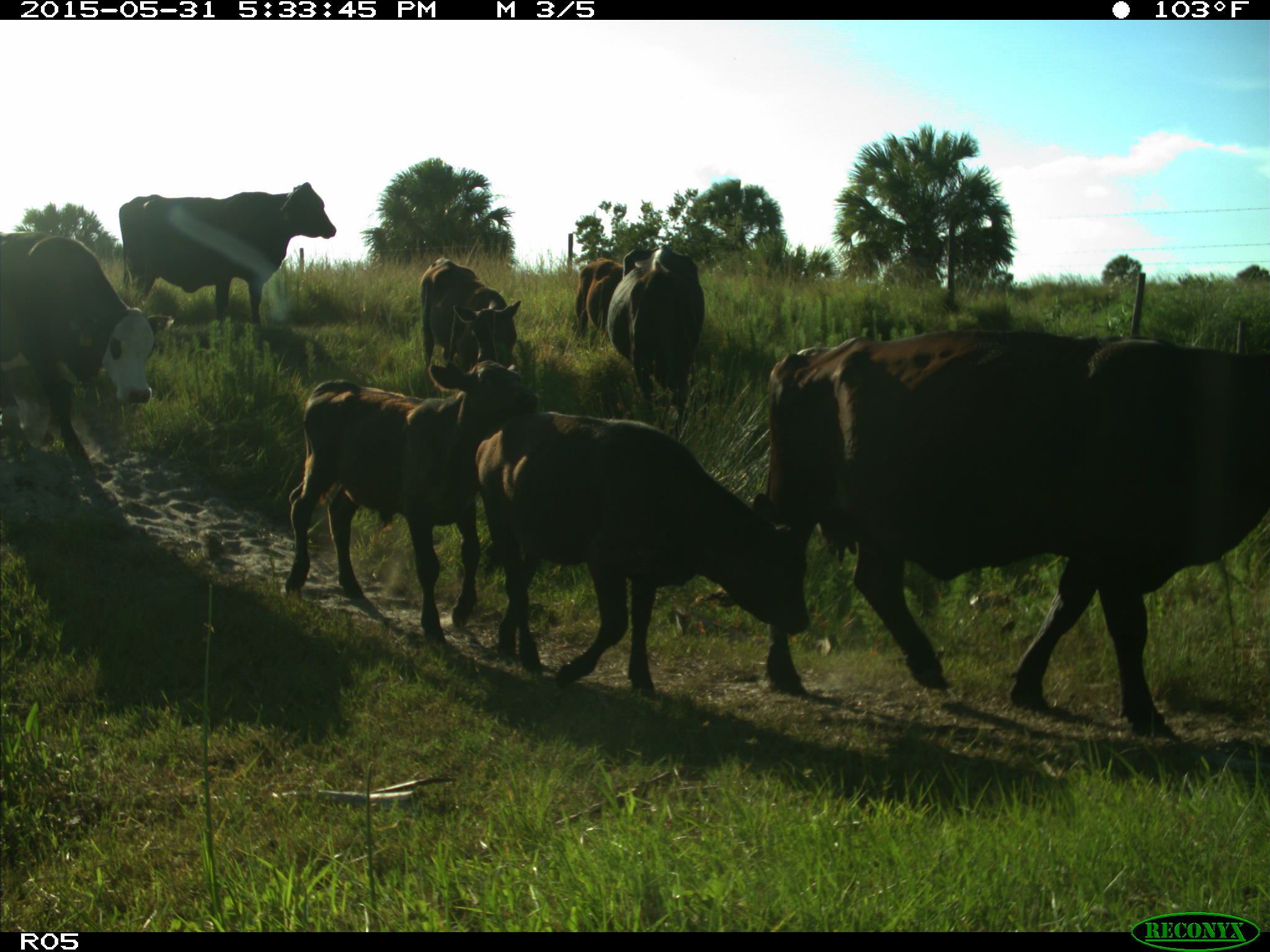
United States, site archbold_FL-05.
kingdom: Animalia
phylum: Chordata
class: Mammalia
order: Artiodactyla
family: Bovidae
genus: Bos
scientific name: Bos taurus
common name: domestic cow